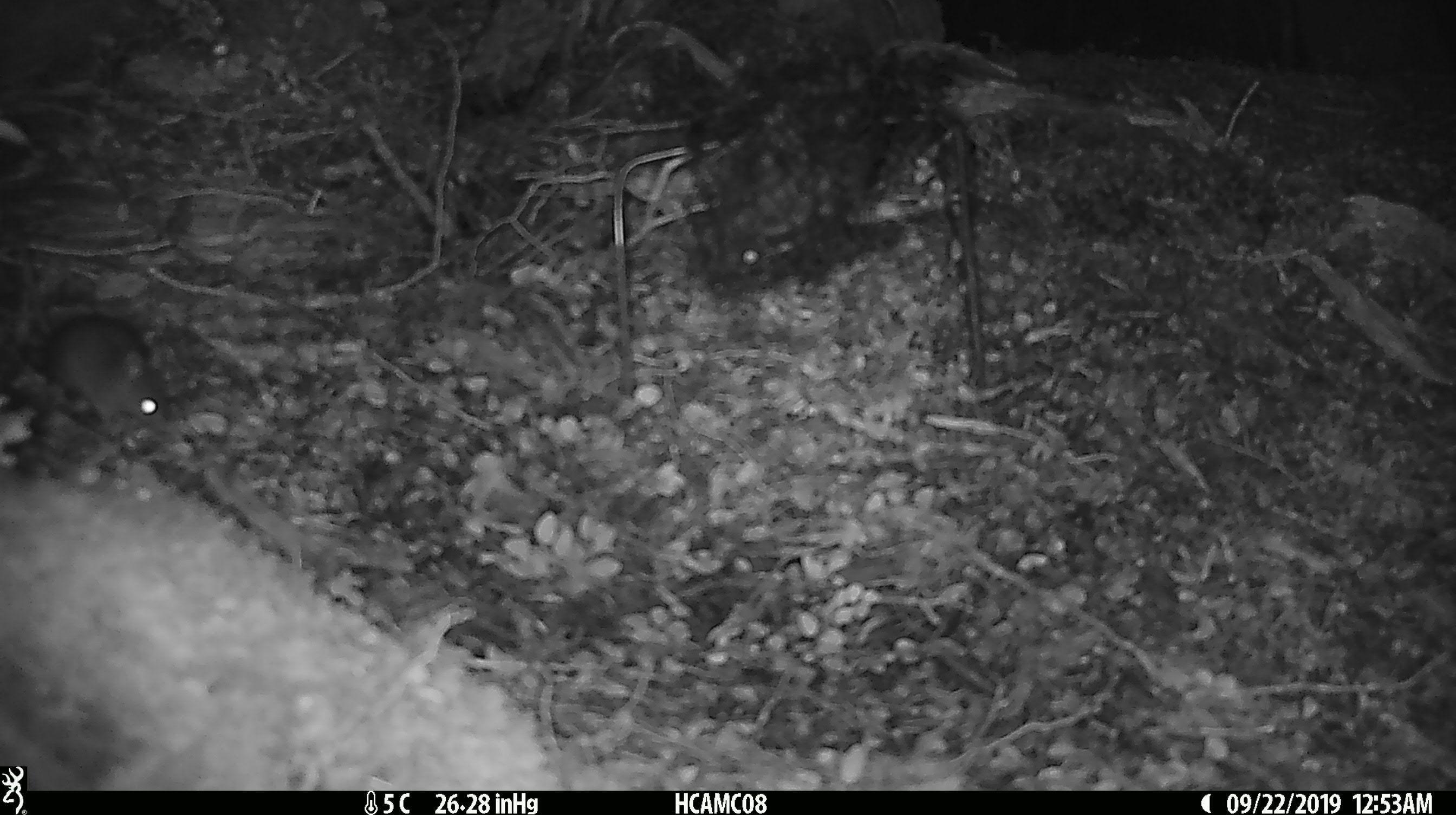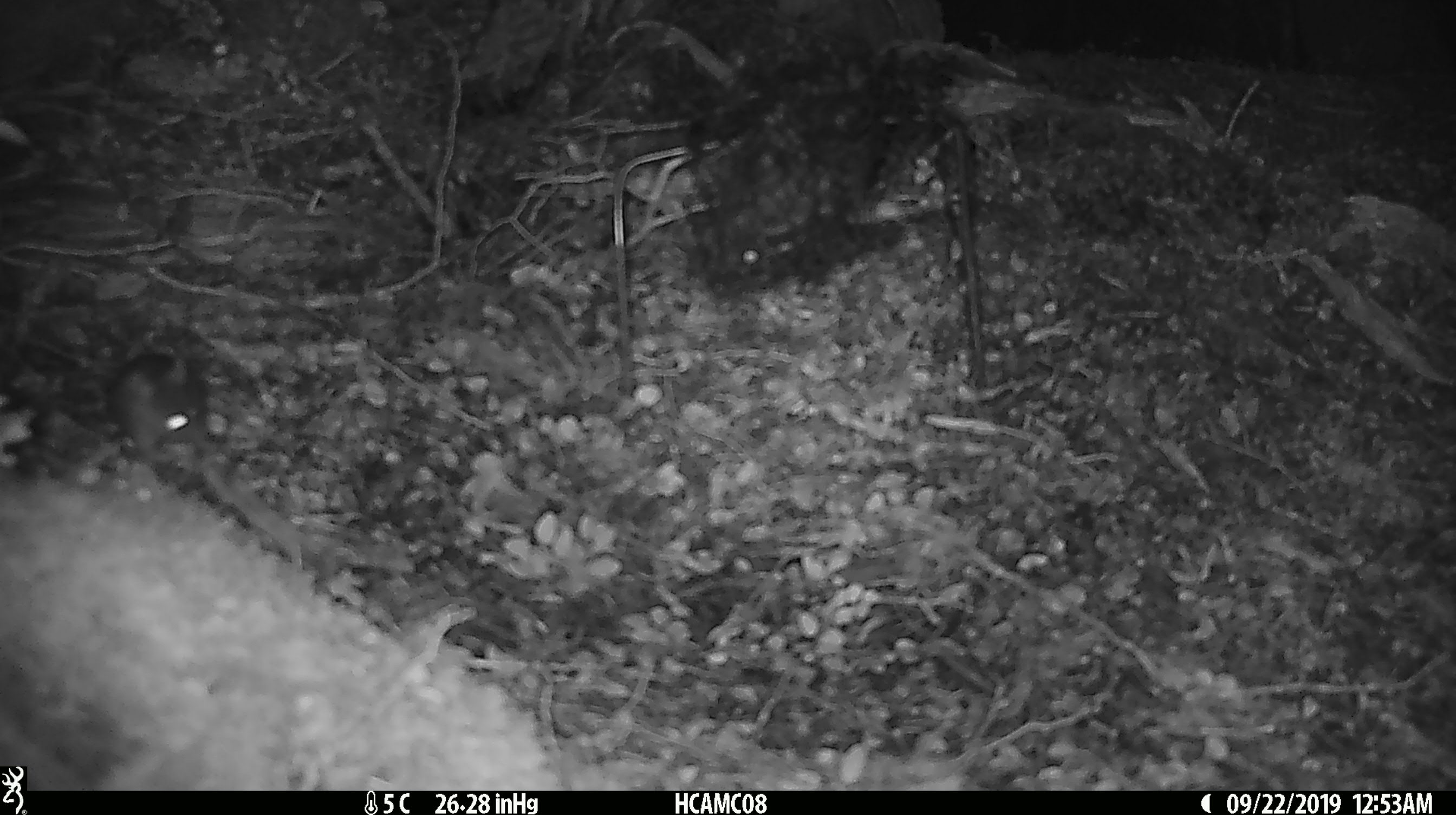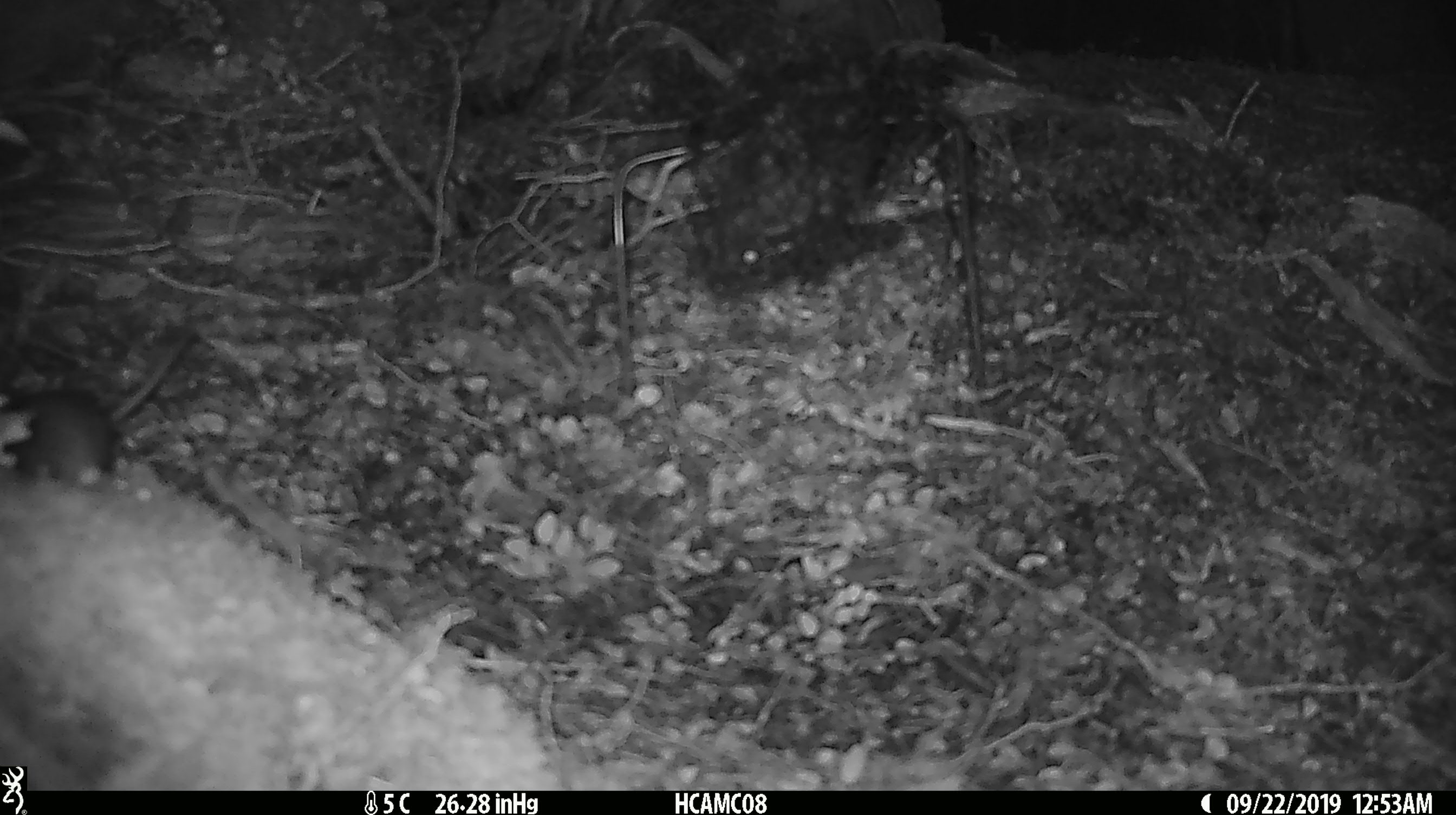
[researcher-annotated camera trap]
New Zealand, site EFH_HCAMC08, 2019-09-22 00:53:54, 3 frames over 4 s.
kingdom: Animalia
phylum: Chordata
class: Mammalia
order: Rodentia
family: Muridae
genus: Mus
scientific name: Mus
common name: mouse